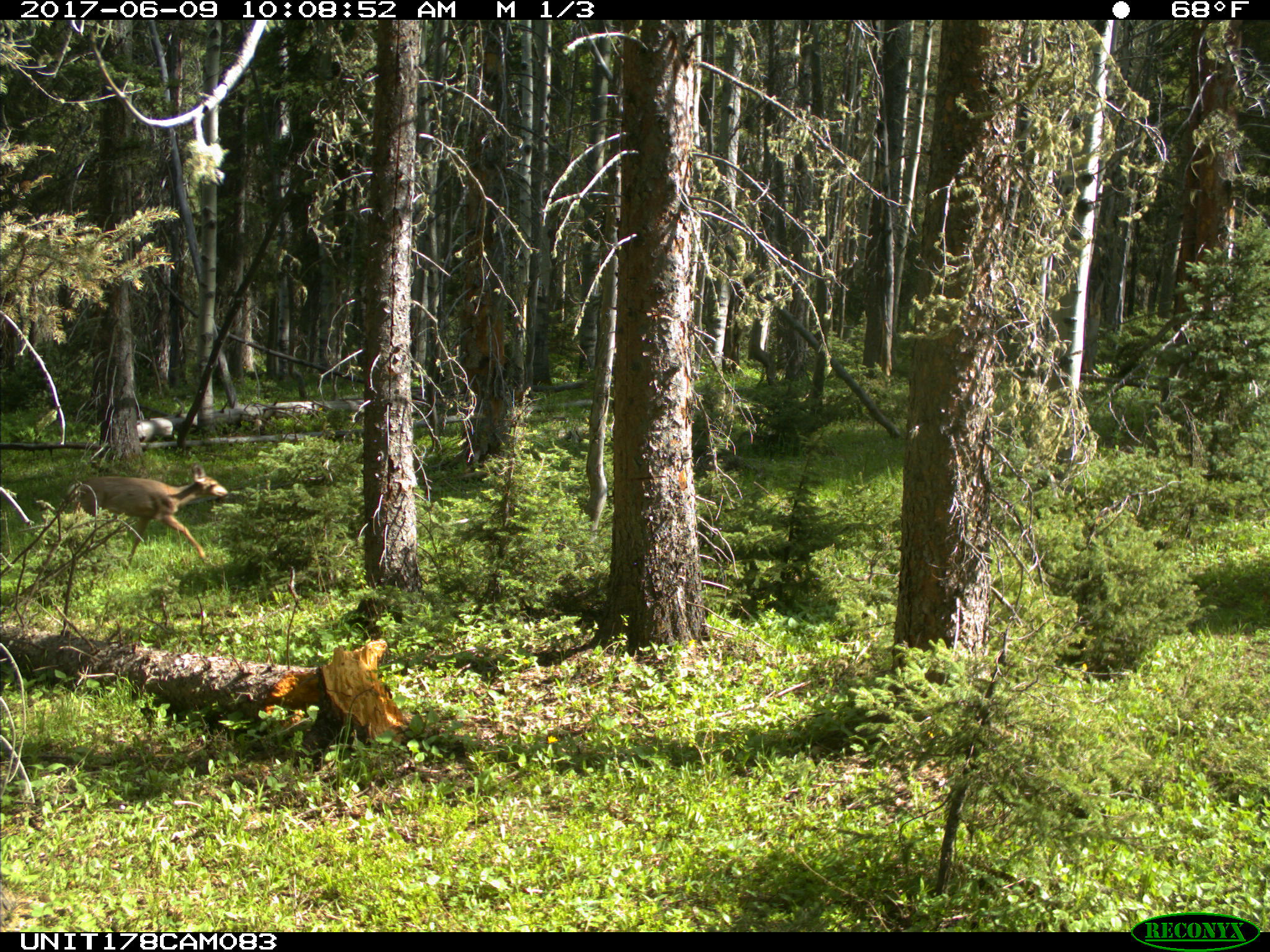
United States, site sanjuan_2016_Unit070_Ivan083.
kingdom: Animalia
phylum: Chordata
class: Mammalia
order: Artiodactyla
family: Cervidae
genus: Odocoileus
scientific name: Odocoileus hemionus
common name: mule deer